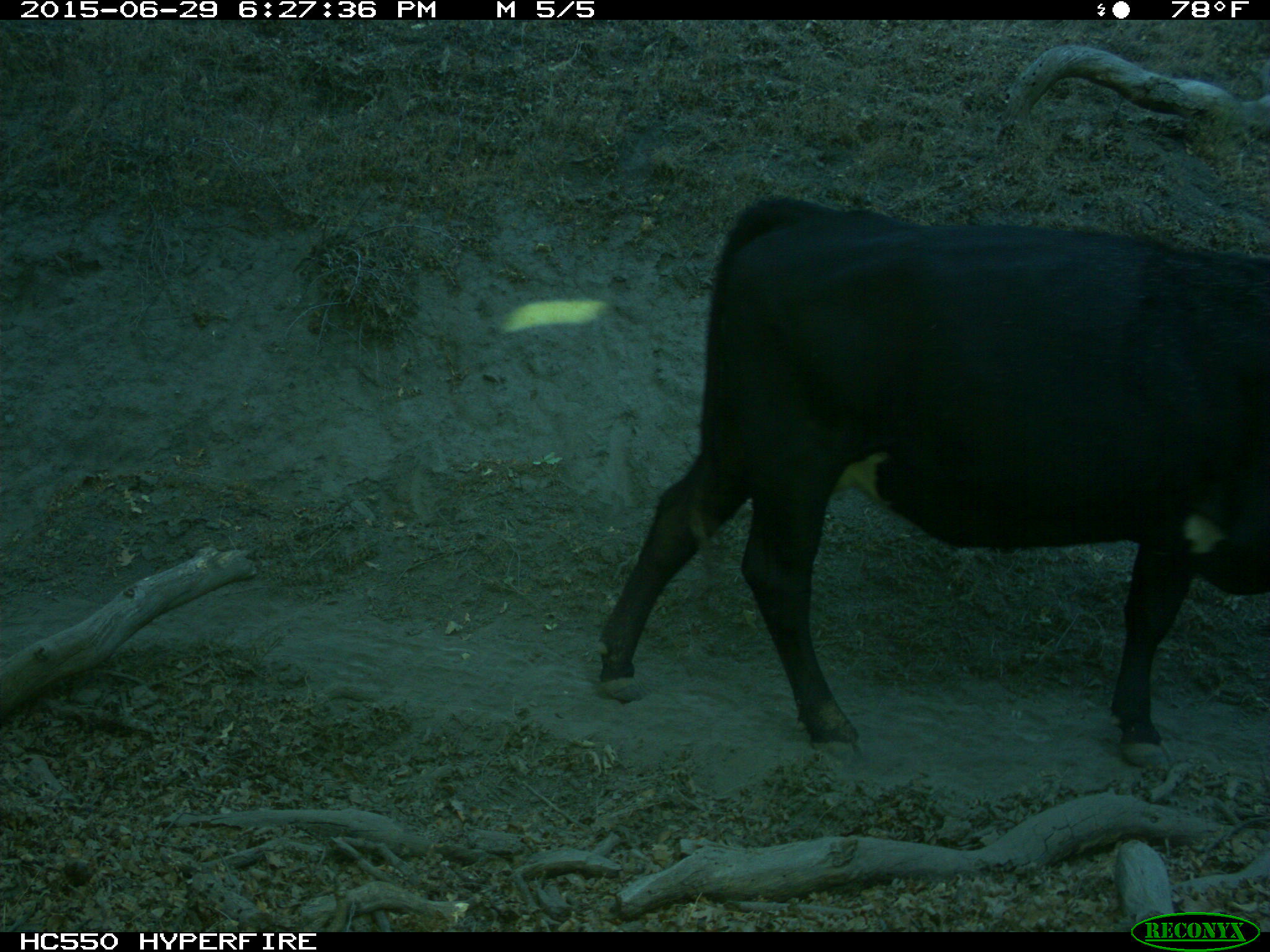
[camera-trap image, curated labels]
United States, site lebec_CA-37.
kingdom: Animalia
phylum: Chordata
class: Mammalia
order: Artiodactyla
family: Bovidae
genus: Bos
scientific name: Bos taurus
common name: domestic cow